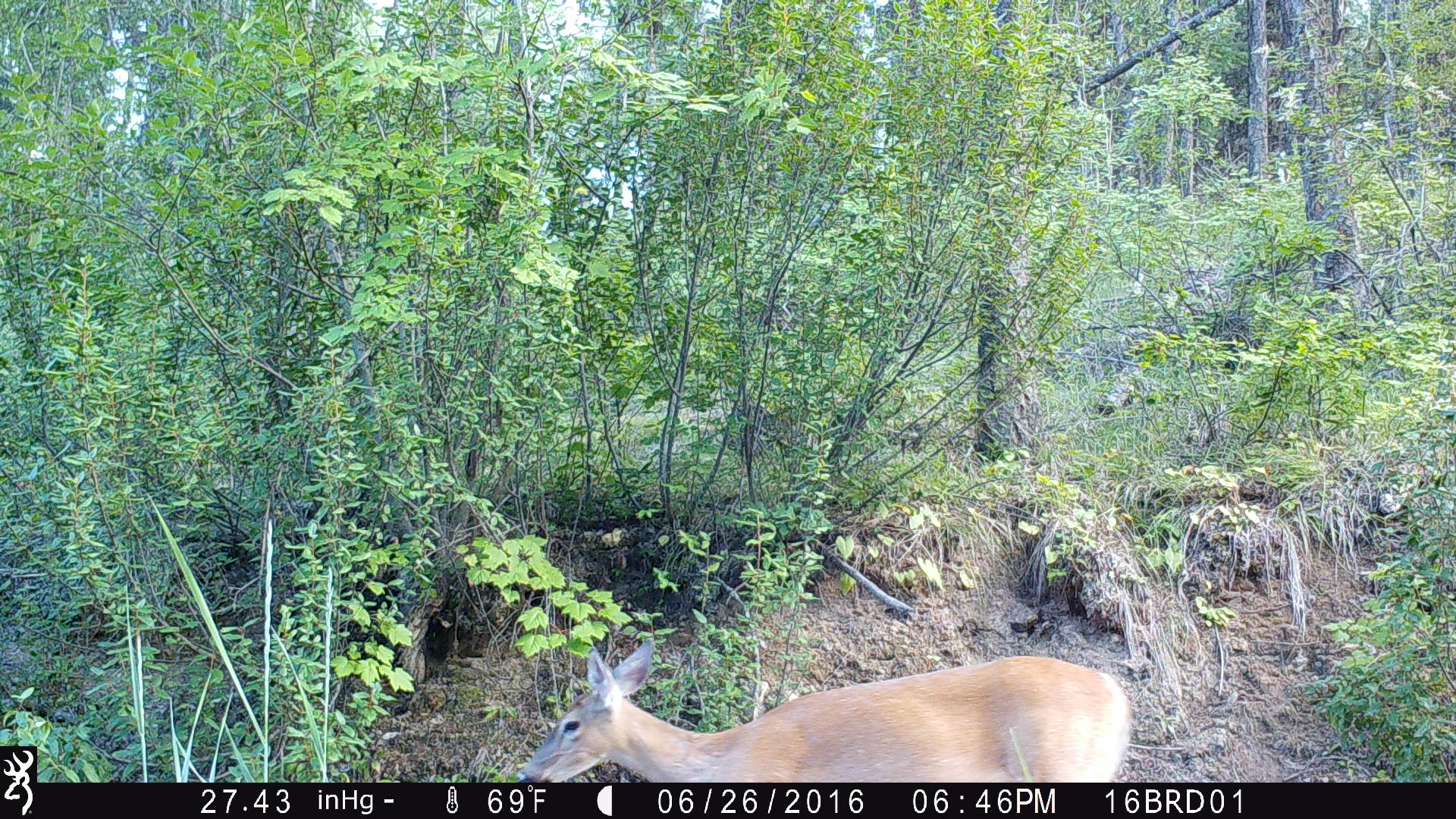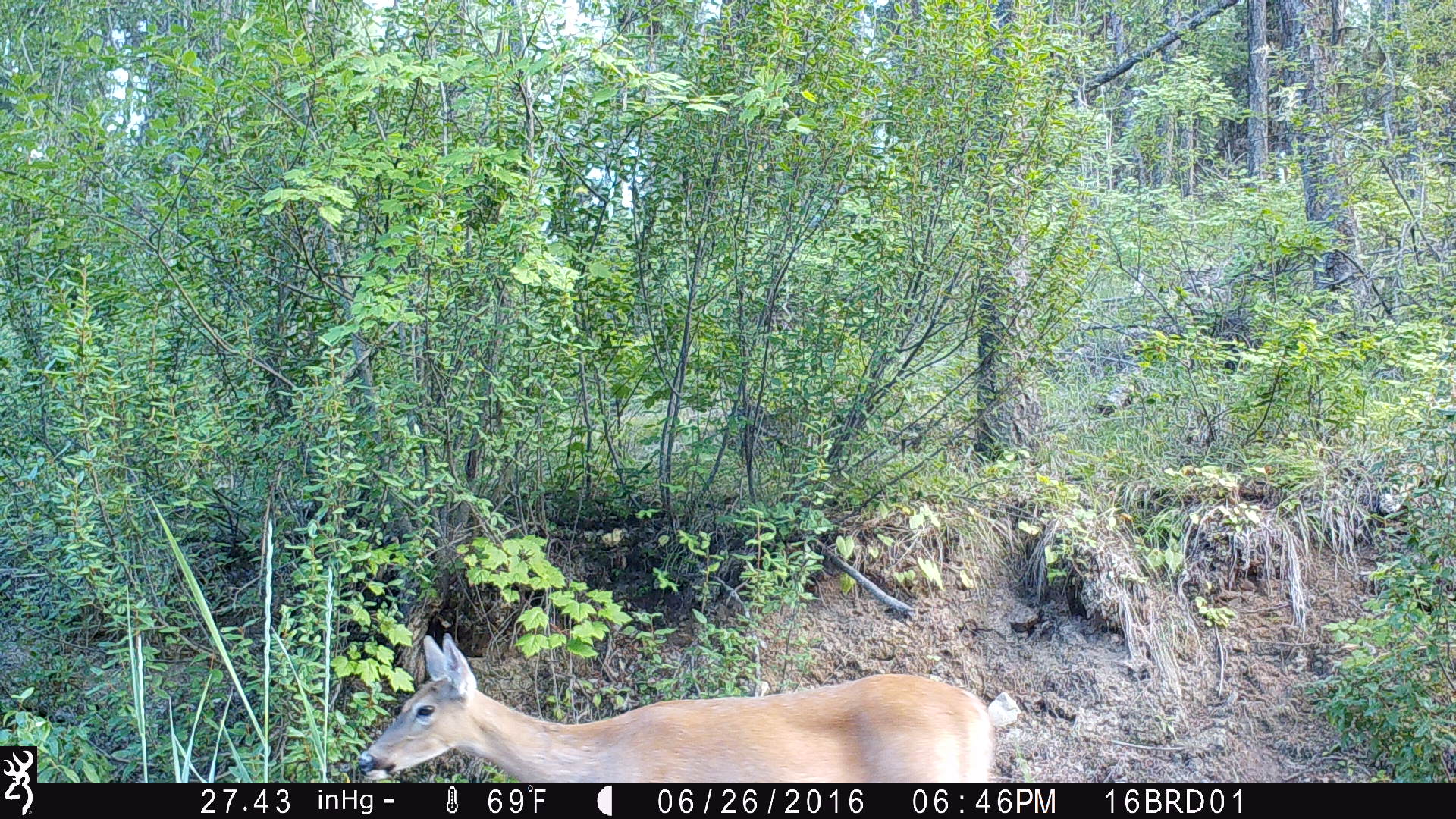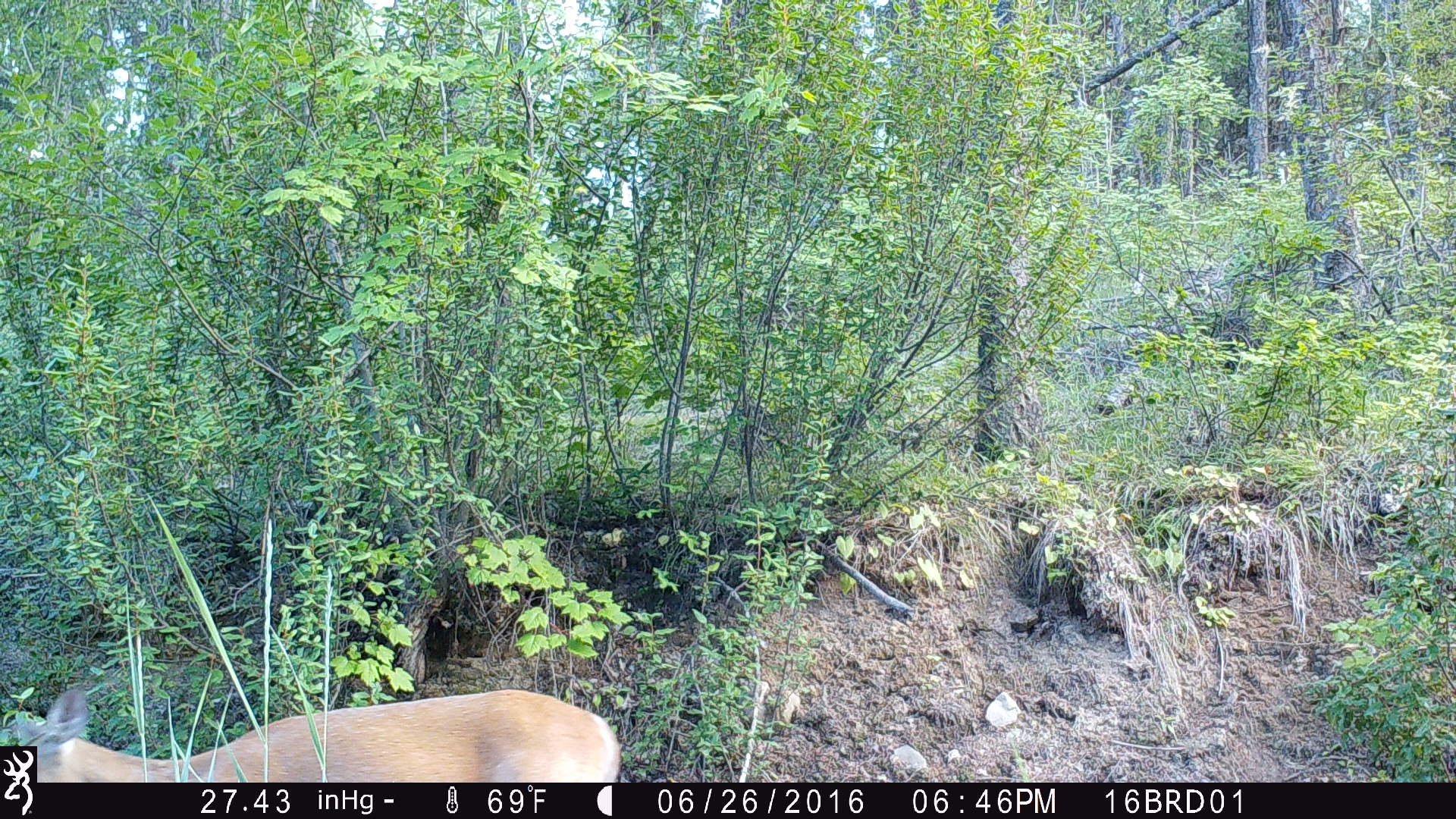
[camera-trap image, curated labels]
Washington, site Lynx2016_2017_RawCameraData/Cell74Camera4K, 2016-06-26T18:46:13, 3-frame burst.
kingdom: Animalia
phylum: Chordata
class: Mammalia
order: Artiodactyla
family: Cervidae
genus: Odocoileus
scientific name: Odocoileus virginianus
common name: white-tailed deer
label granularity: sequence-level